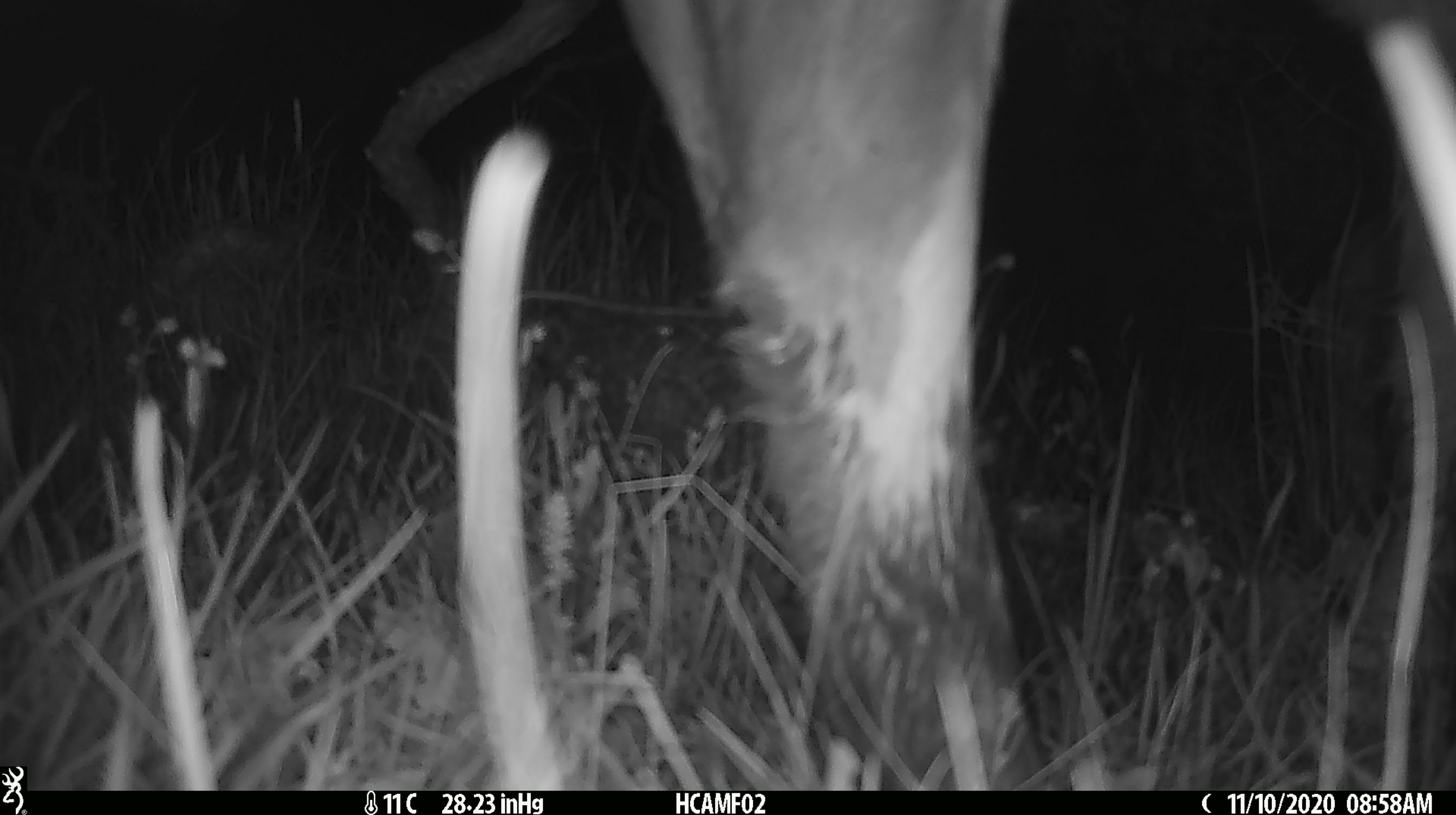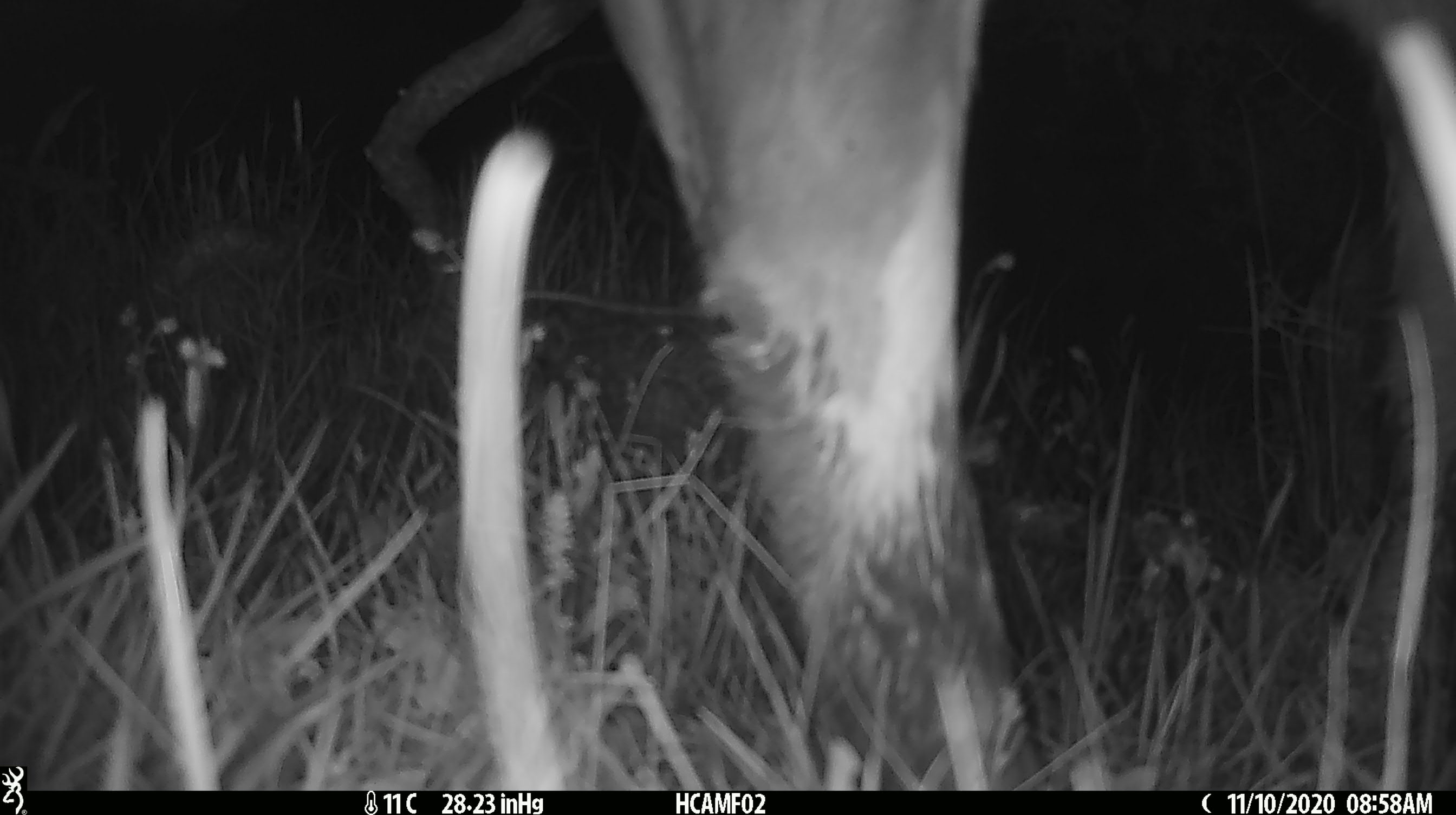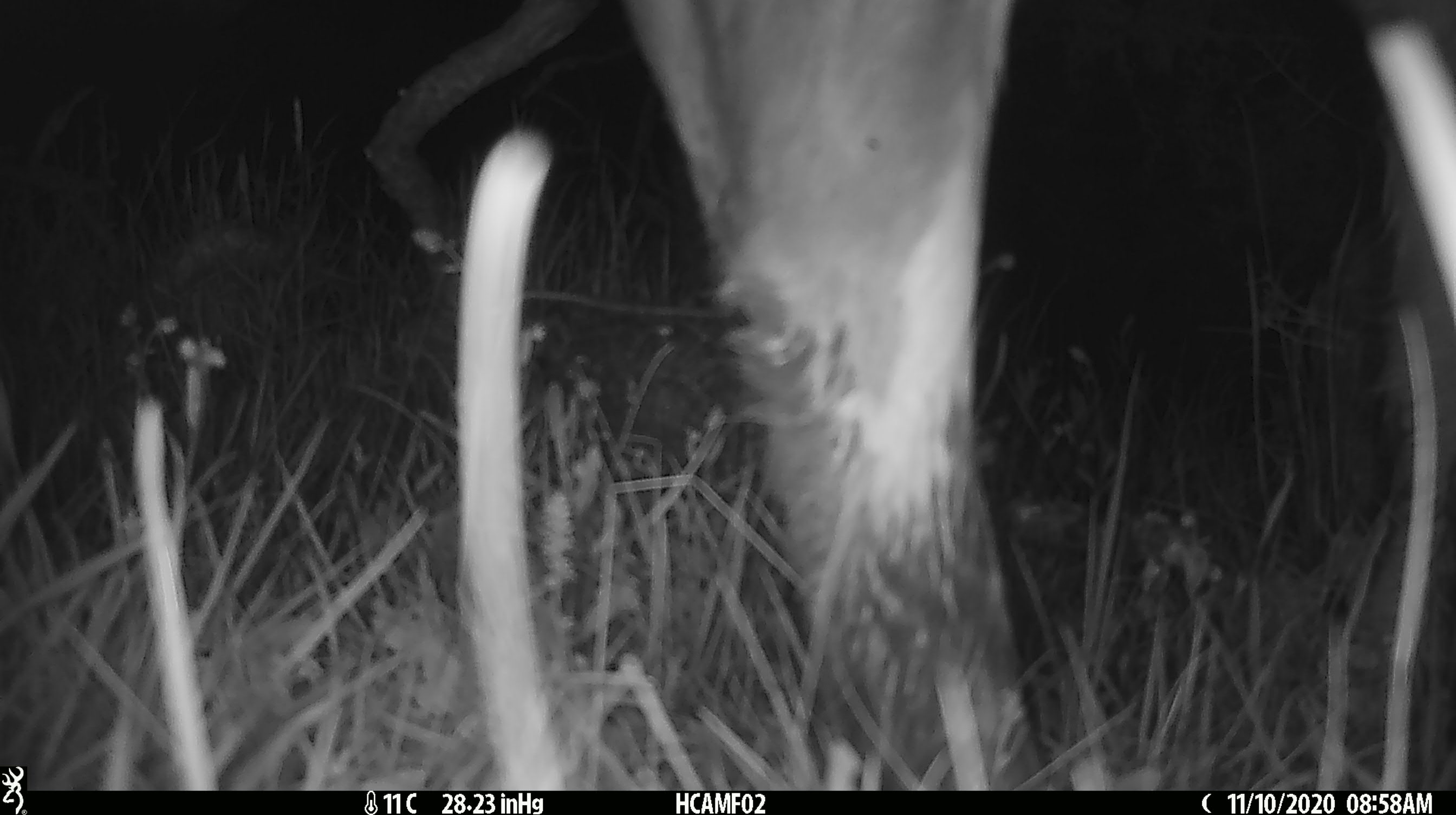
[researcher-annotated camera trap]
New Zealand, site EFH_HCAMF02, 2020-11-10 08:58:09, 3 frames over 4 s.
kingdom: Animalia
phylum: Chordata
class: Mammalia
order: Artiodactyla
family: Bovidae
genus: Bos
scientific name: Bos taurus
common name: domestic cow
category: cow